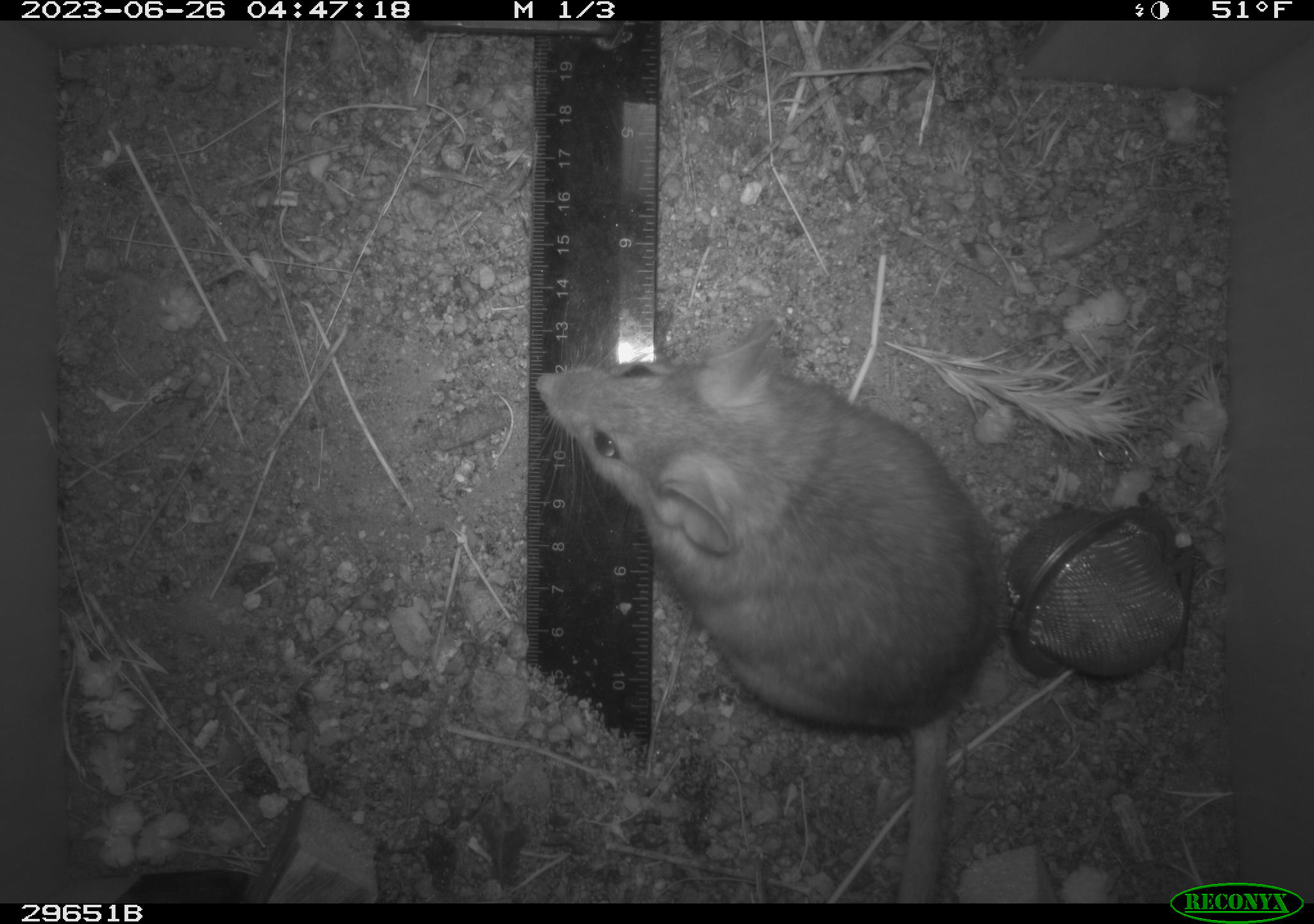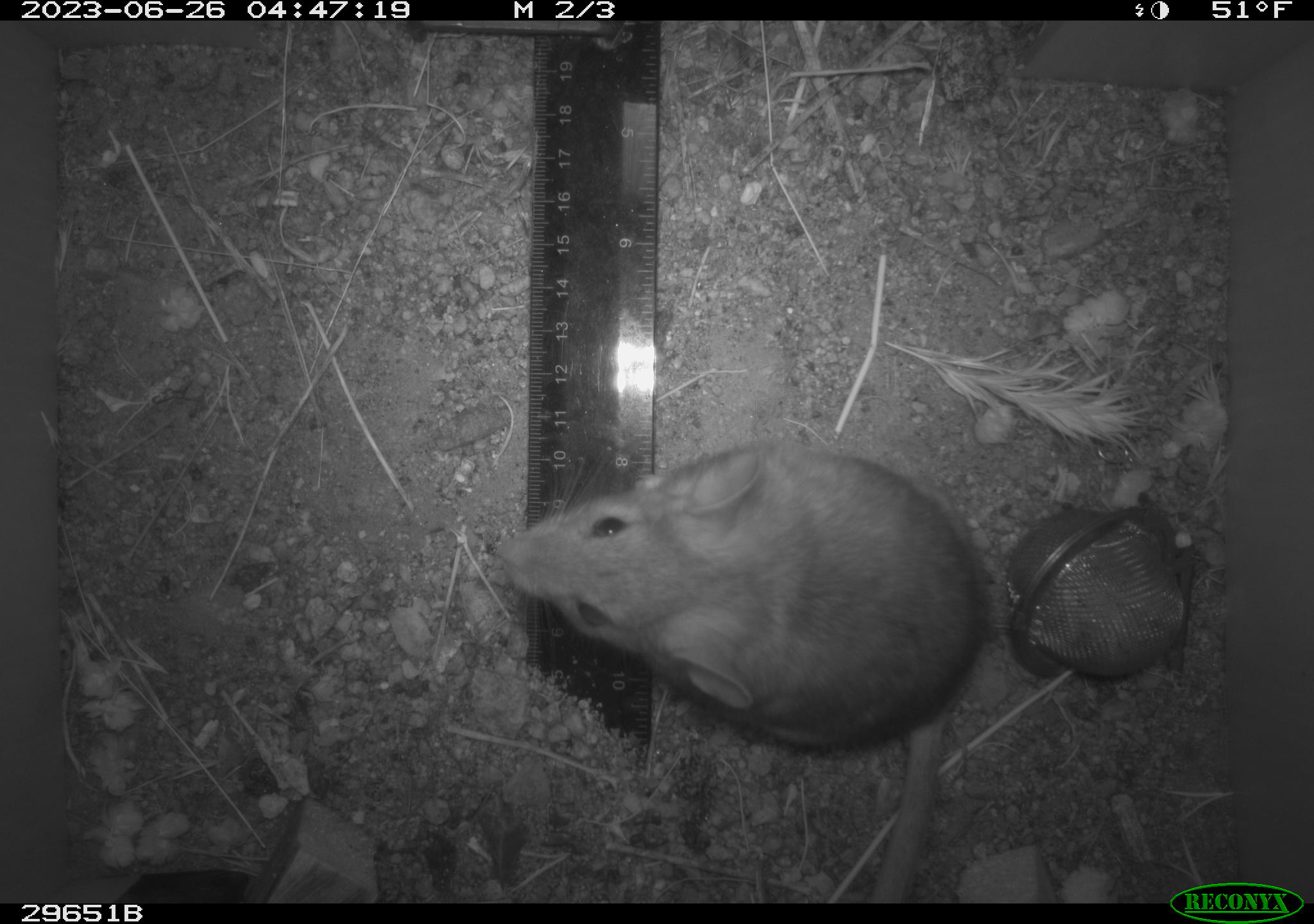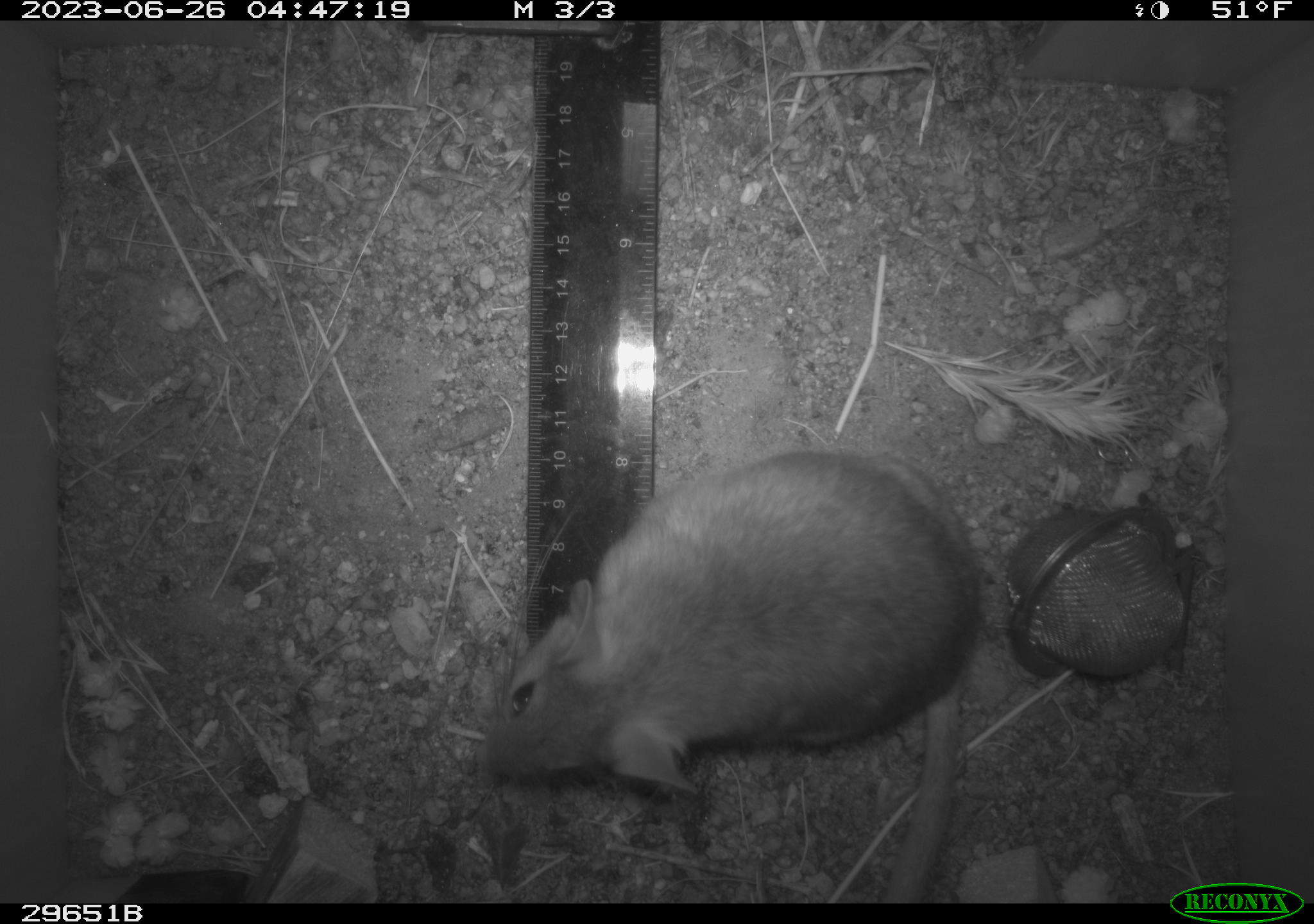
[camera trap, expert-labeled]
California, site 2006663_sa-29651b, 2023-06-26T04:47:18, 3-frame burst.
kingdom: Animalia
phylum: Chordata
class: Mammalia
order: Rodentia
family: Cricetidae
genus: Neotoma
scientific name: Neotoma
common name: pack rat or woodrat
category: neotoma species